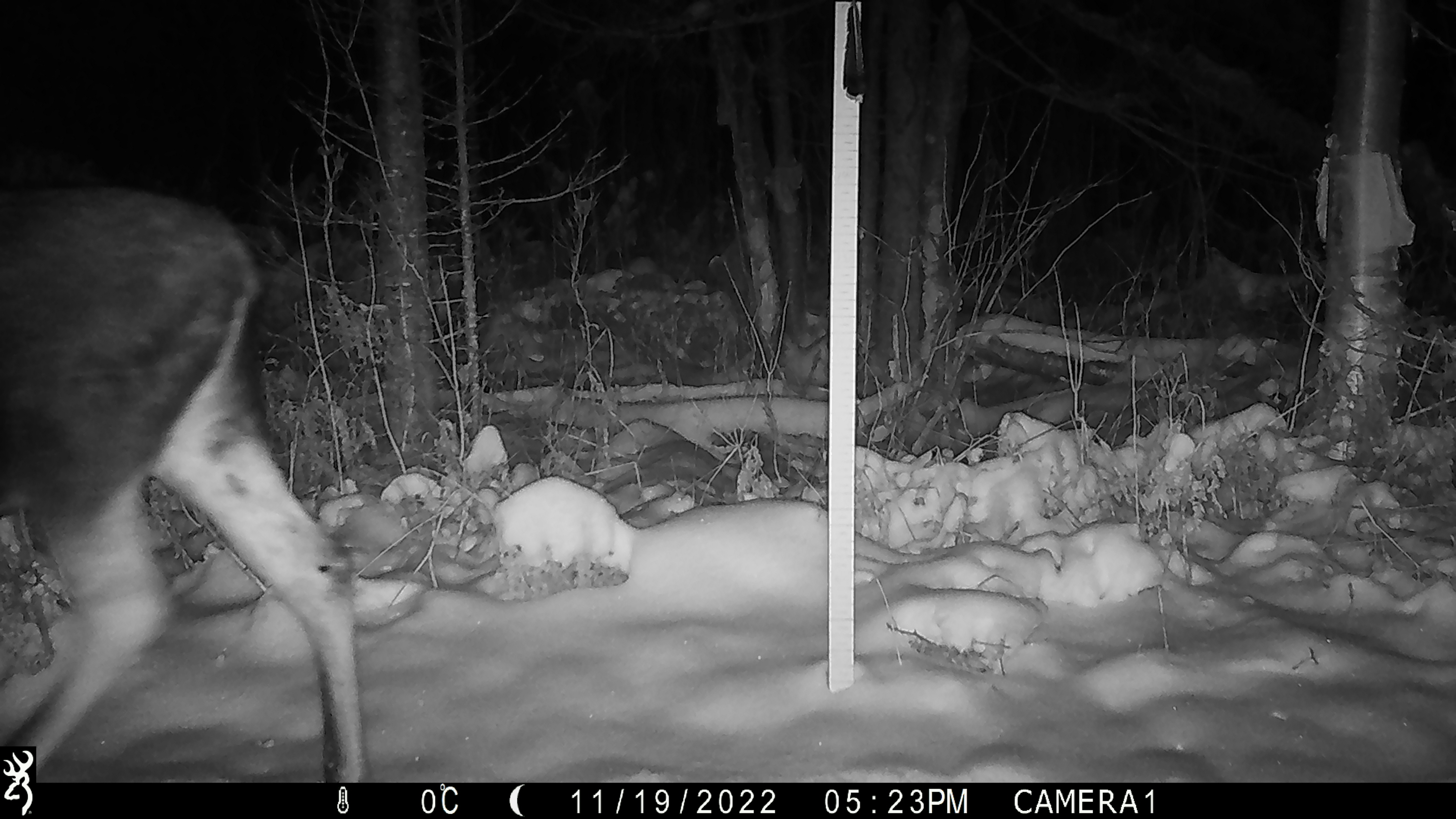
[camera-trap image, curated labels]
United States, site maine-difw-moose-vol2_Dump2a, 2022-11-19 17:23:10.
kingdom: Animalia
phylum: Chordata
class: Mammalia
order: Artiodactyla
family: Cervidae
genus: Alces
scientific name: Alces alces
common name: moose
Moose (Alces alces).